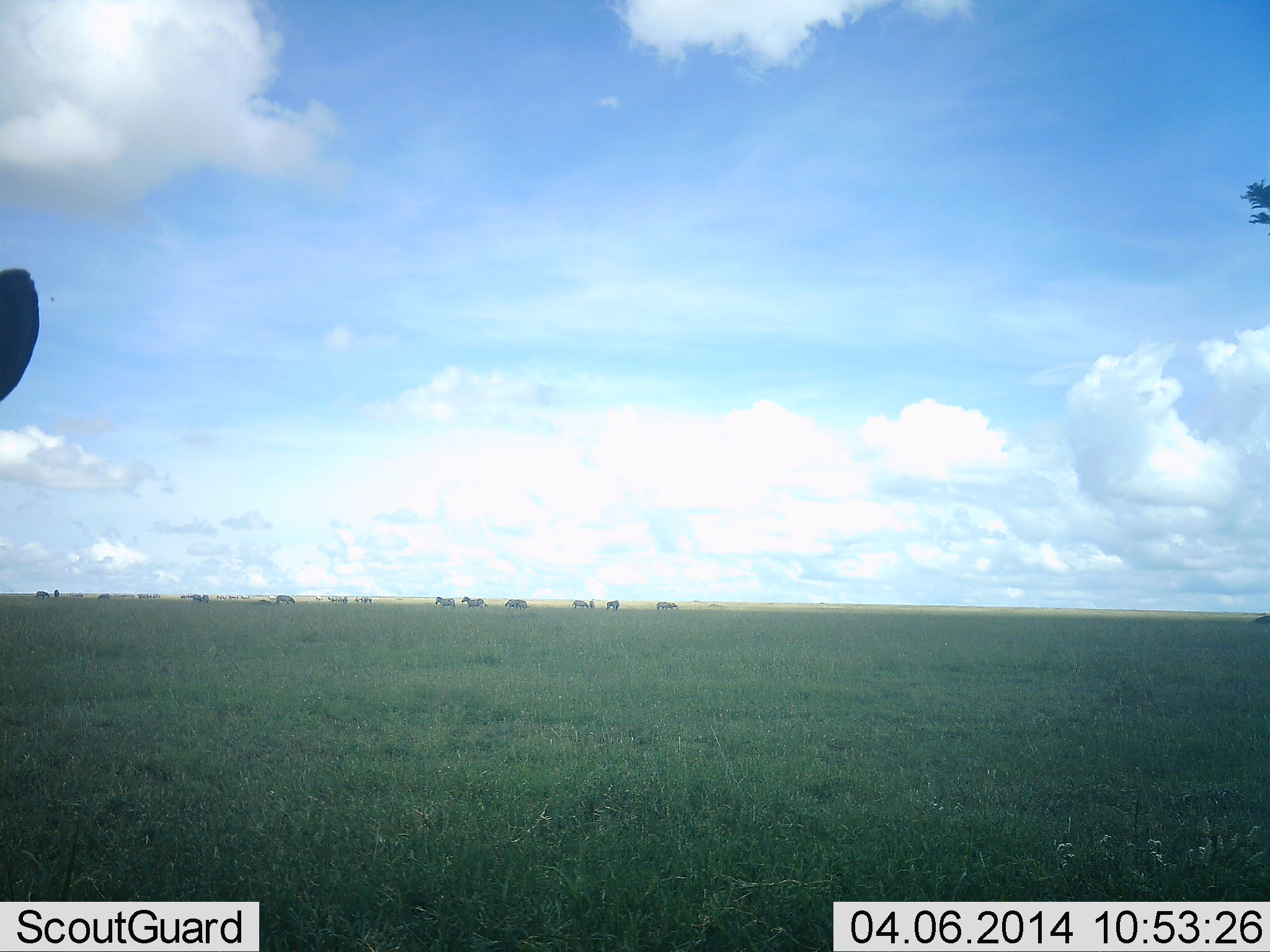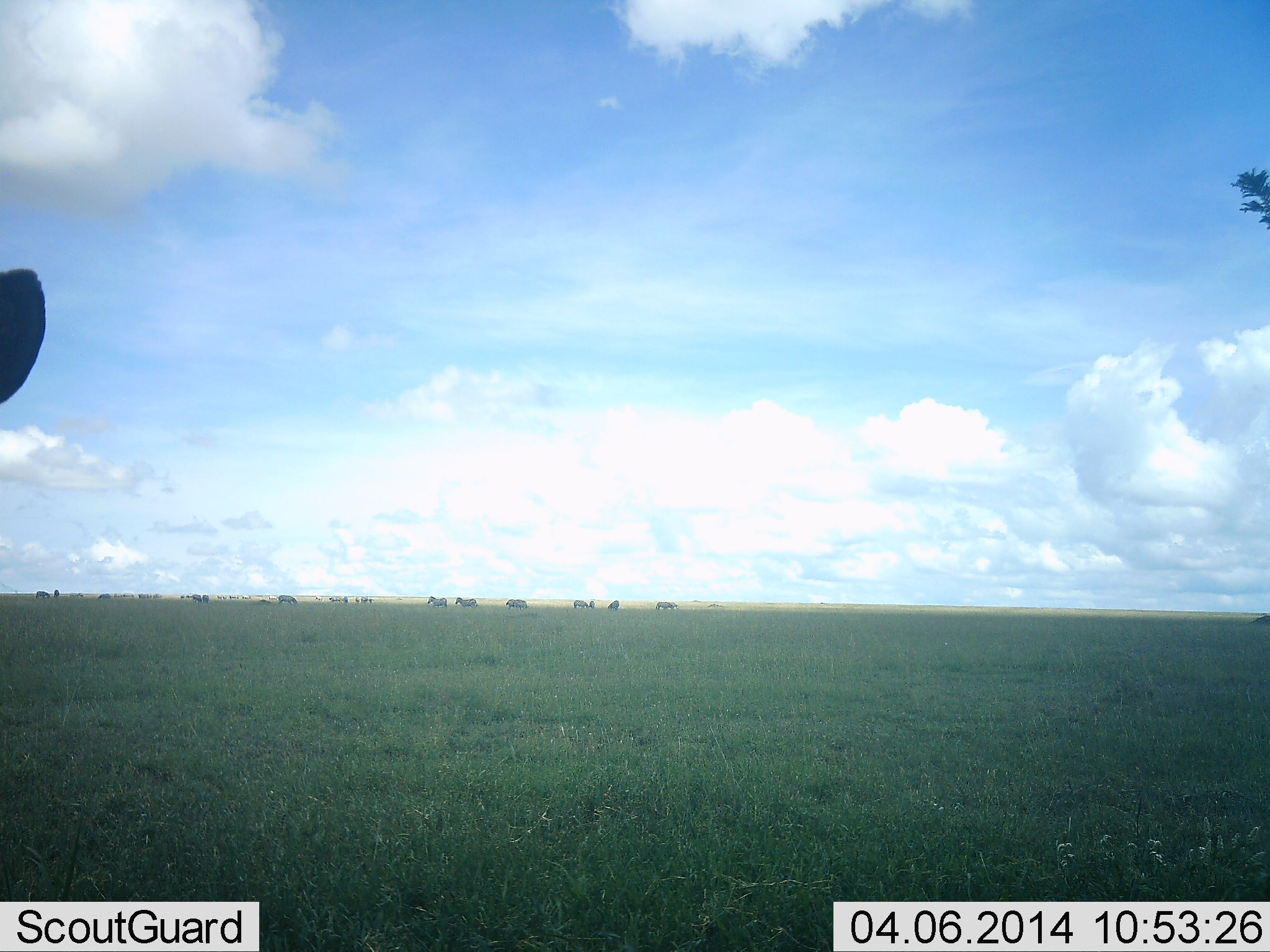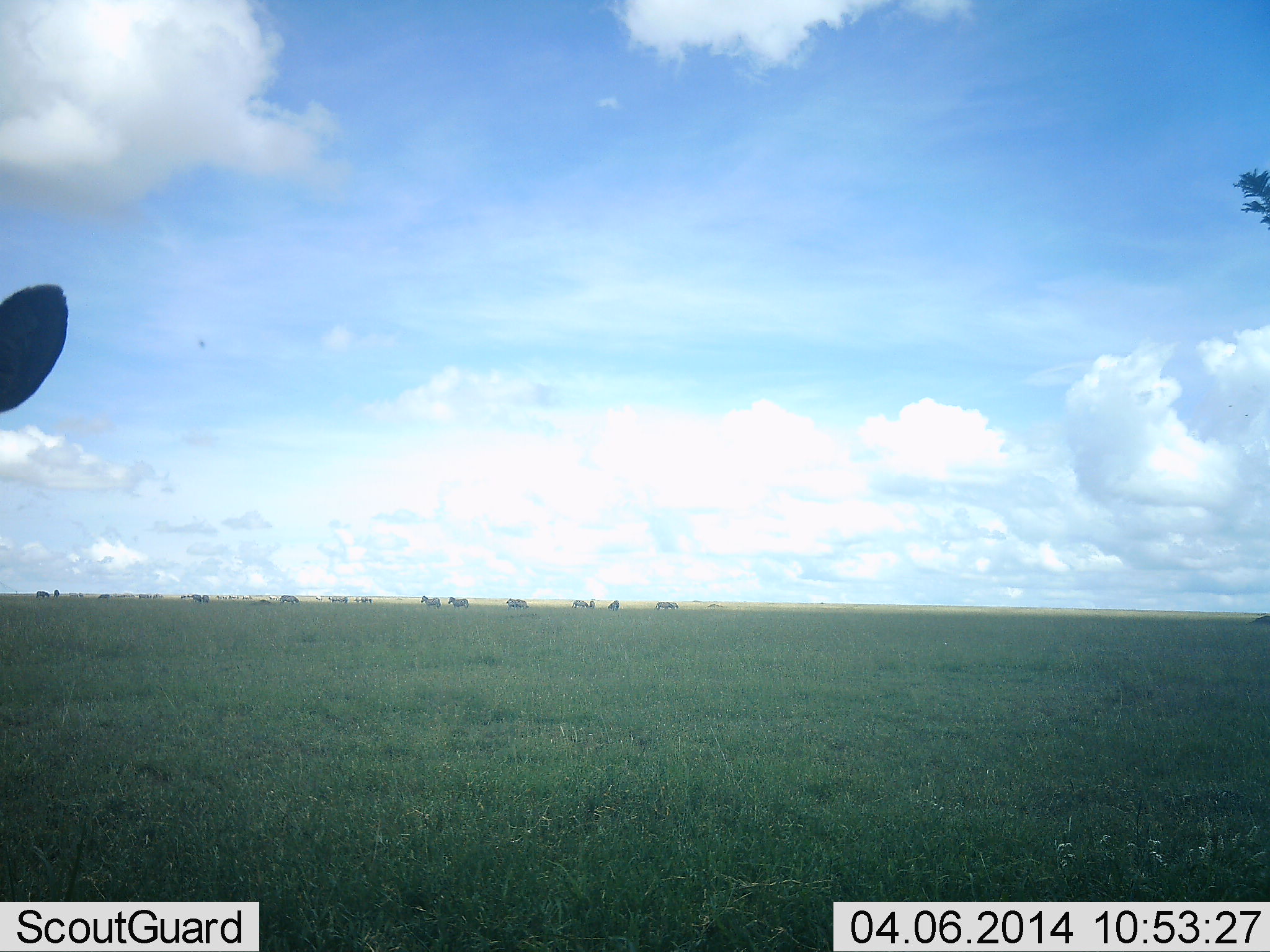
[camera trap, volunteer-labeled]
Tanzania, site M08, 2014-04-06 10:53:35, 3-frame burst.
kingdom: Animalia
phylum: Chordata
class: Mammalia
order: Perissodactyla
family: Equidae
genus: Equus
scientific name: Equus quagga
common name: plains zebra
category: zebra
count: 11-50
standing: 64%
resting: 9%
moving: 73%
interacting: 0%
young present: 0%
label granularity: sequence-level